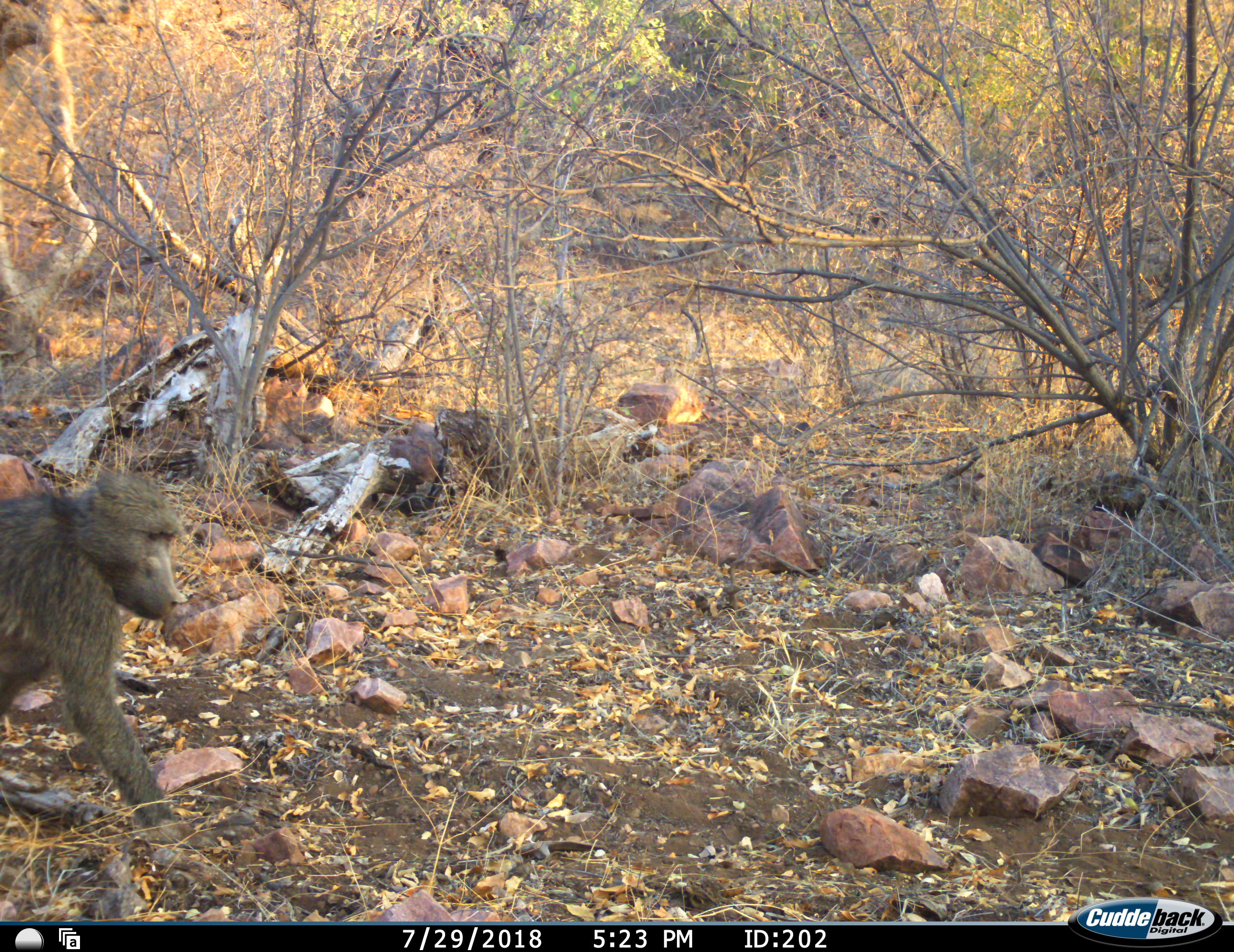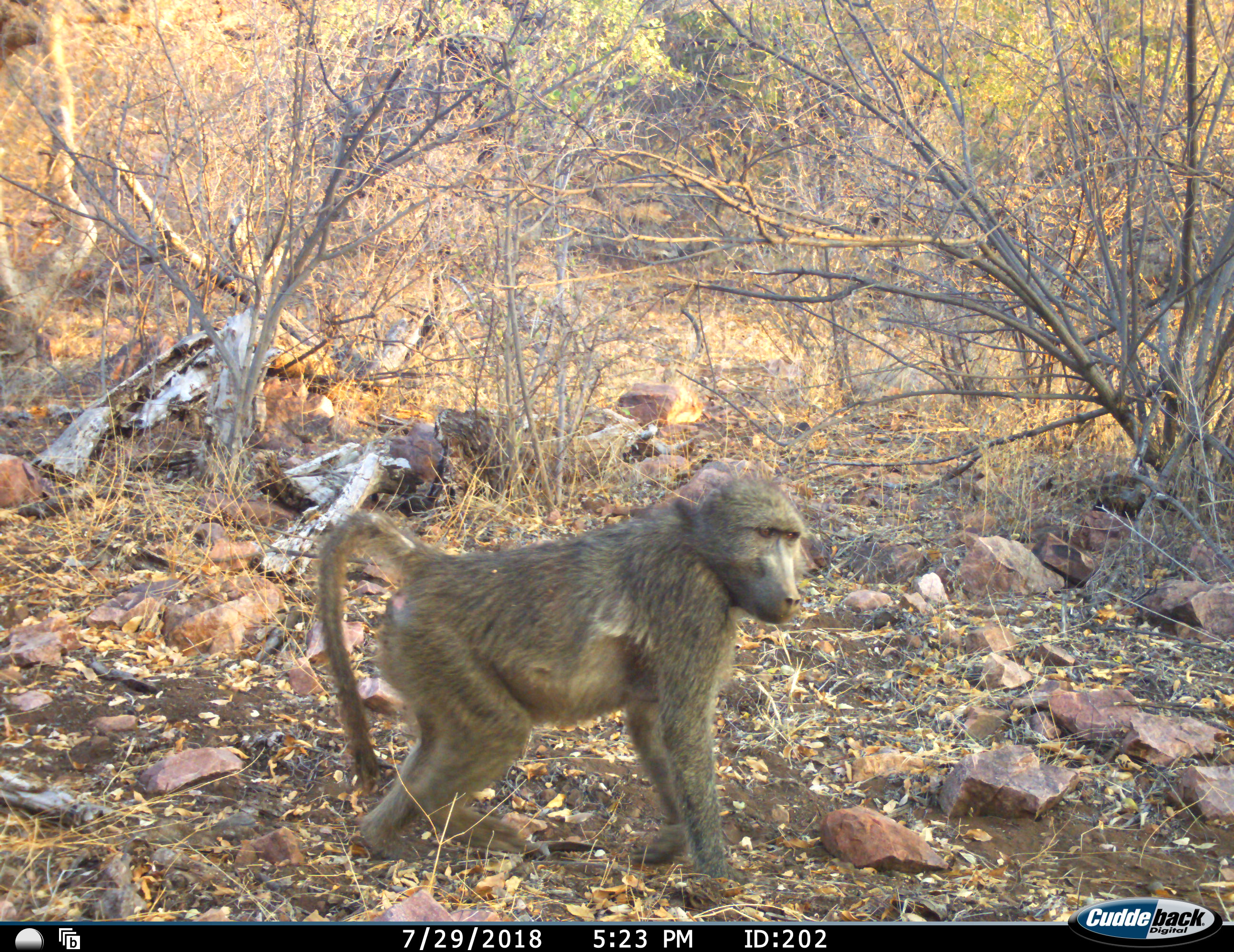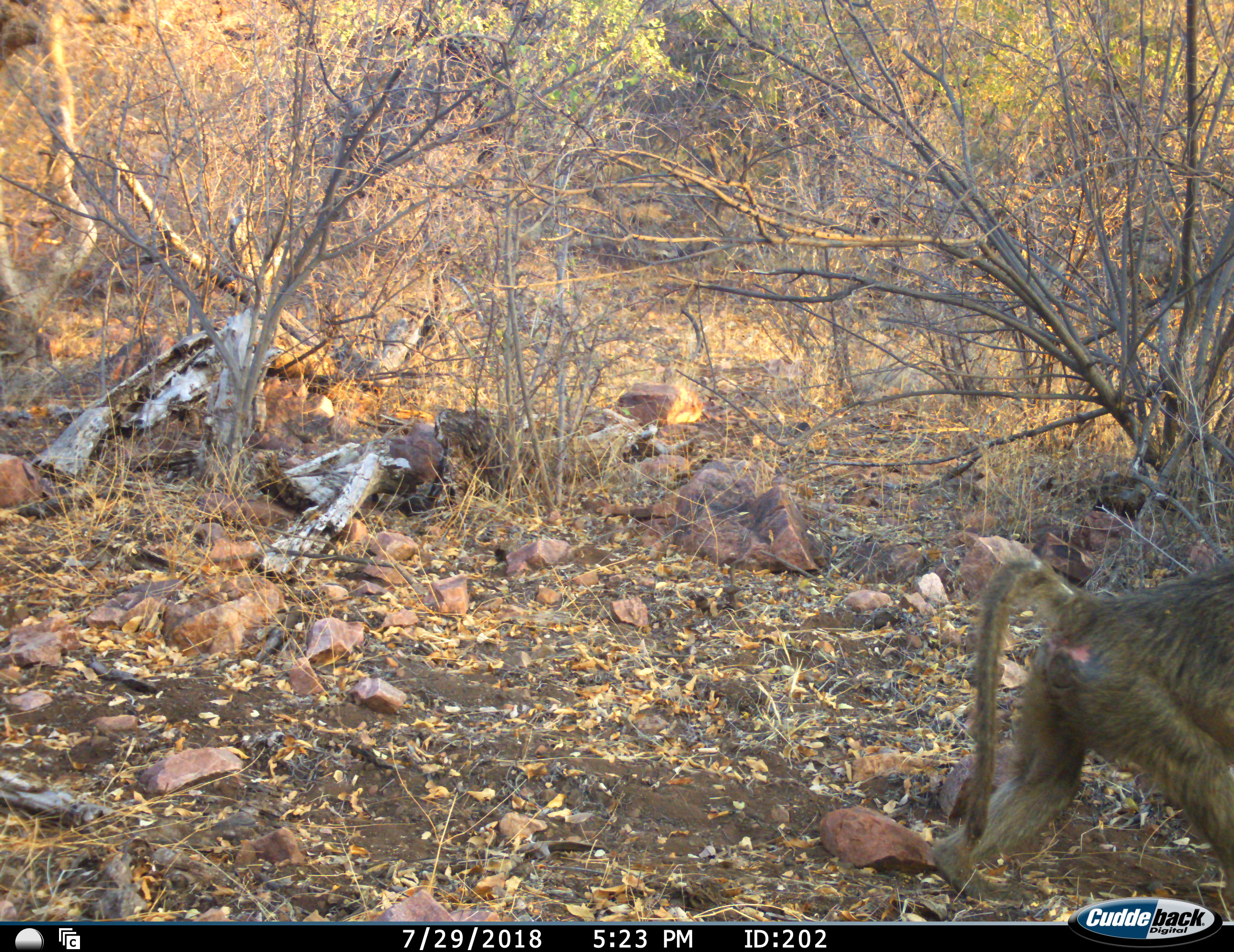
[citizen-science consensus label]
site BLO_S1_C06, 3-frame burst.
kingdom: Animalia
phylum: Chordata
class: Mammalia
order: Primates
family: Cercopithecidae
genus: Papio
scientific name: Papio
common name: baboon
Baboon (Papio), count 1. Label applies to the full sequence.